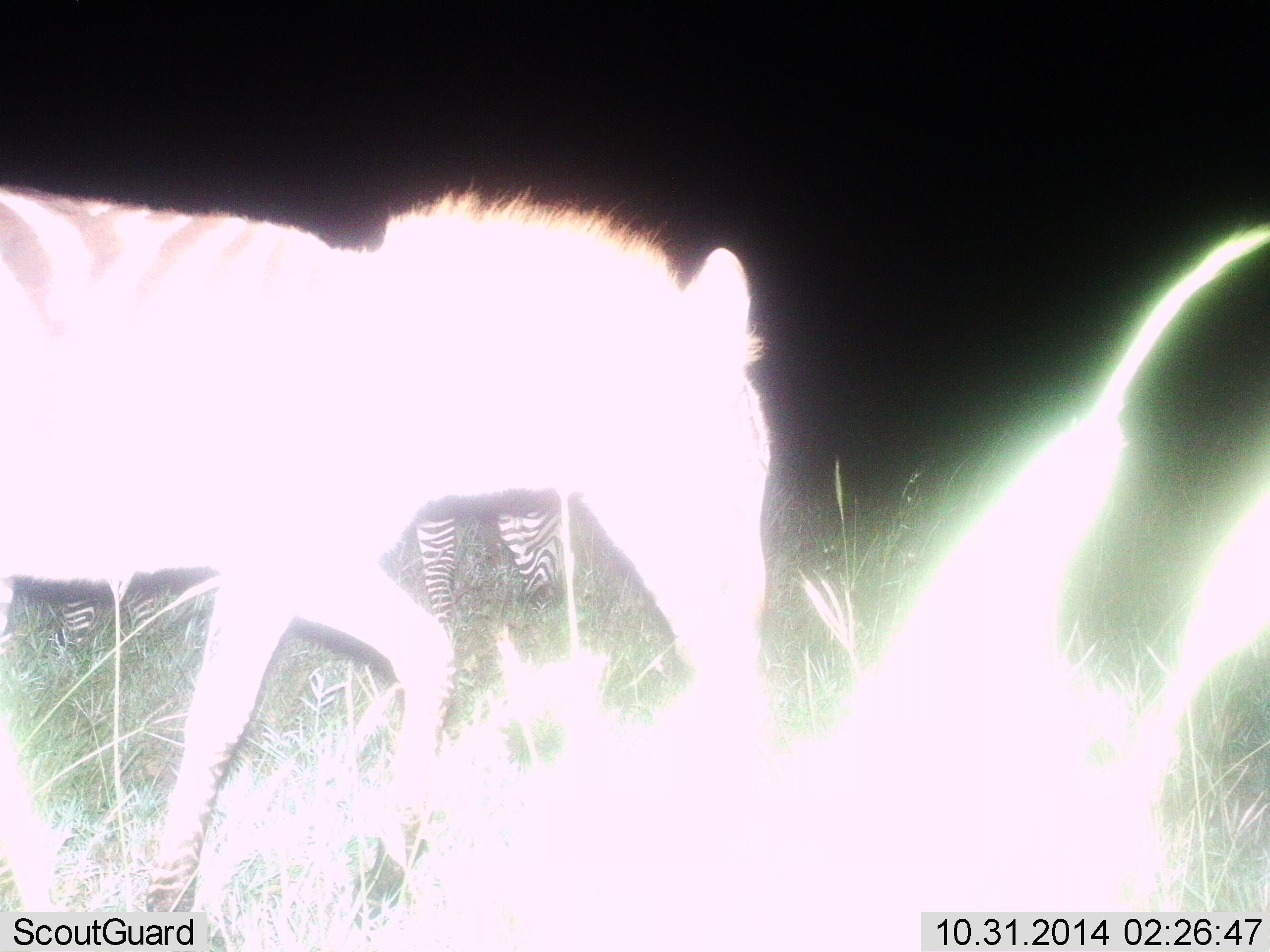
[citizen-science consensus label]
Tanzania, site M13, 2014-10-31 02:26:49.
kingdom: Animalia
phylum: Chordata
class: Mammalia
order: Perissodactyla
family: Equidae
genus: Equus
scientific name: Equus quagga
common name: plains zebra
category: zebra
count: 2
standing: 50%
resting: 0%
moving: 70%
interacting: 0%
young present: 10%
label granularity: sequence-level